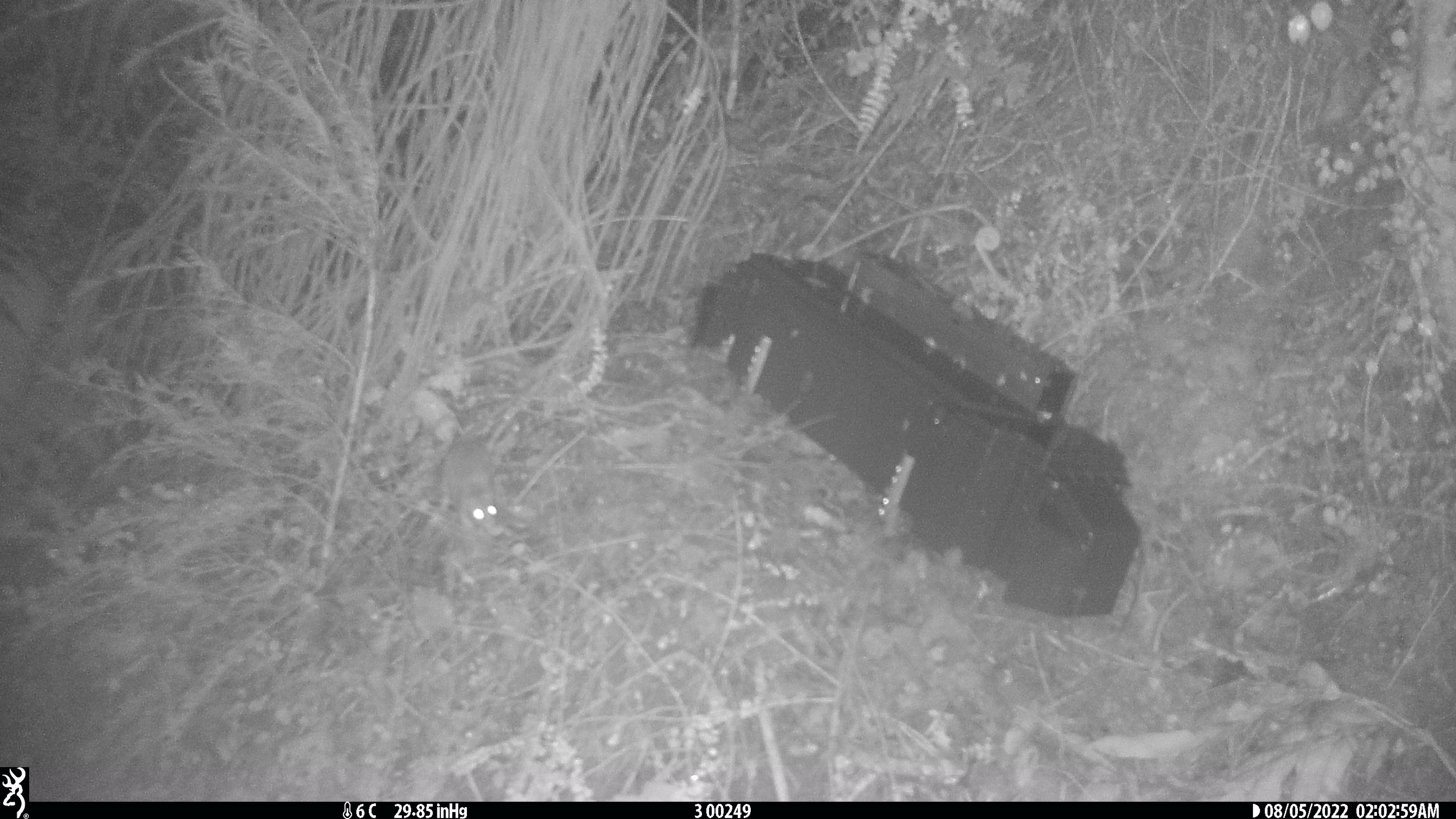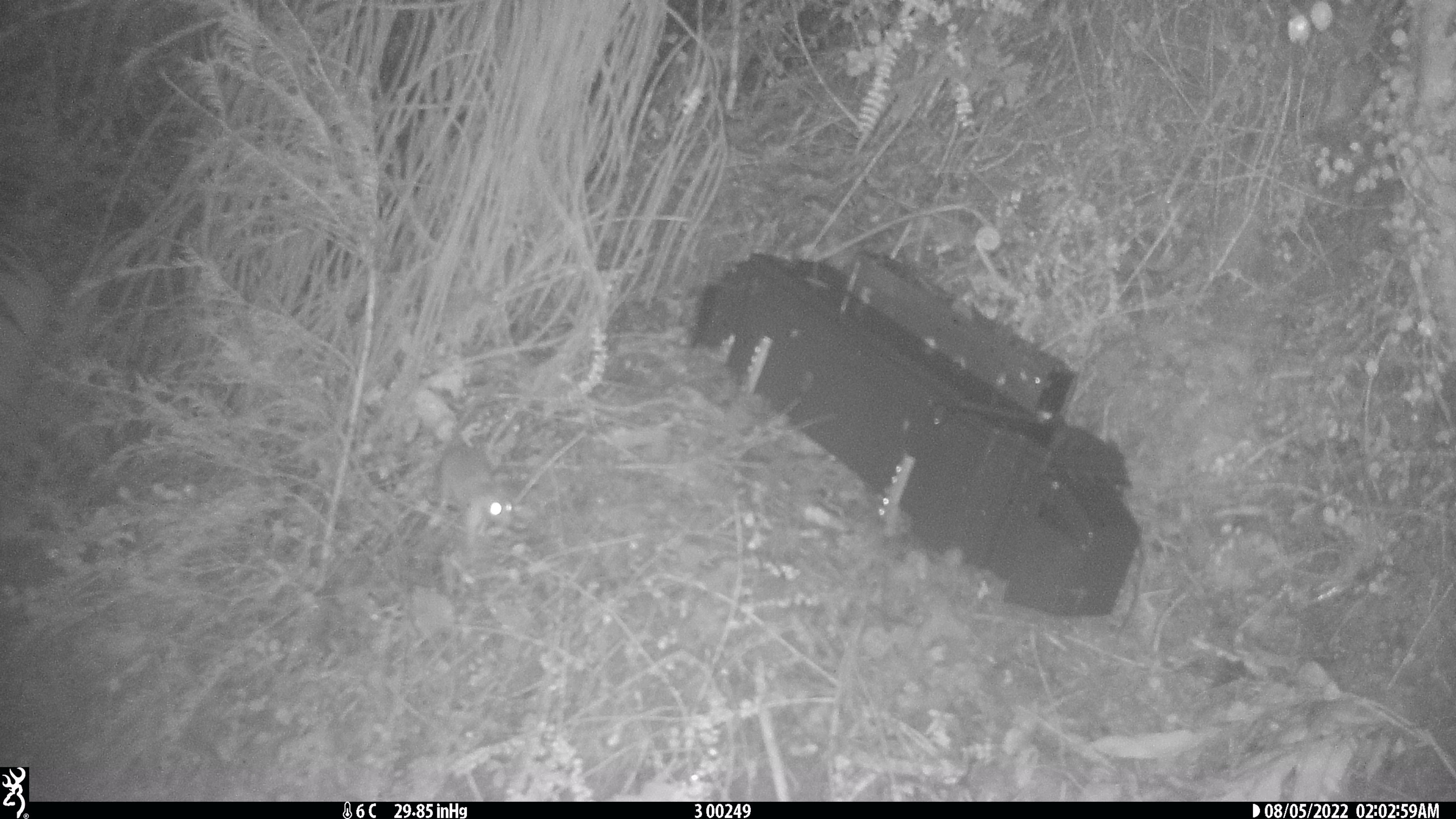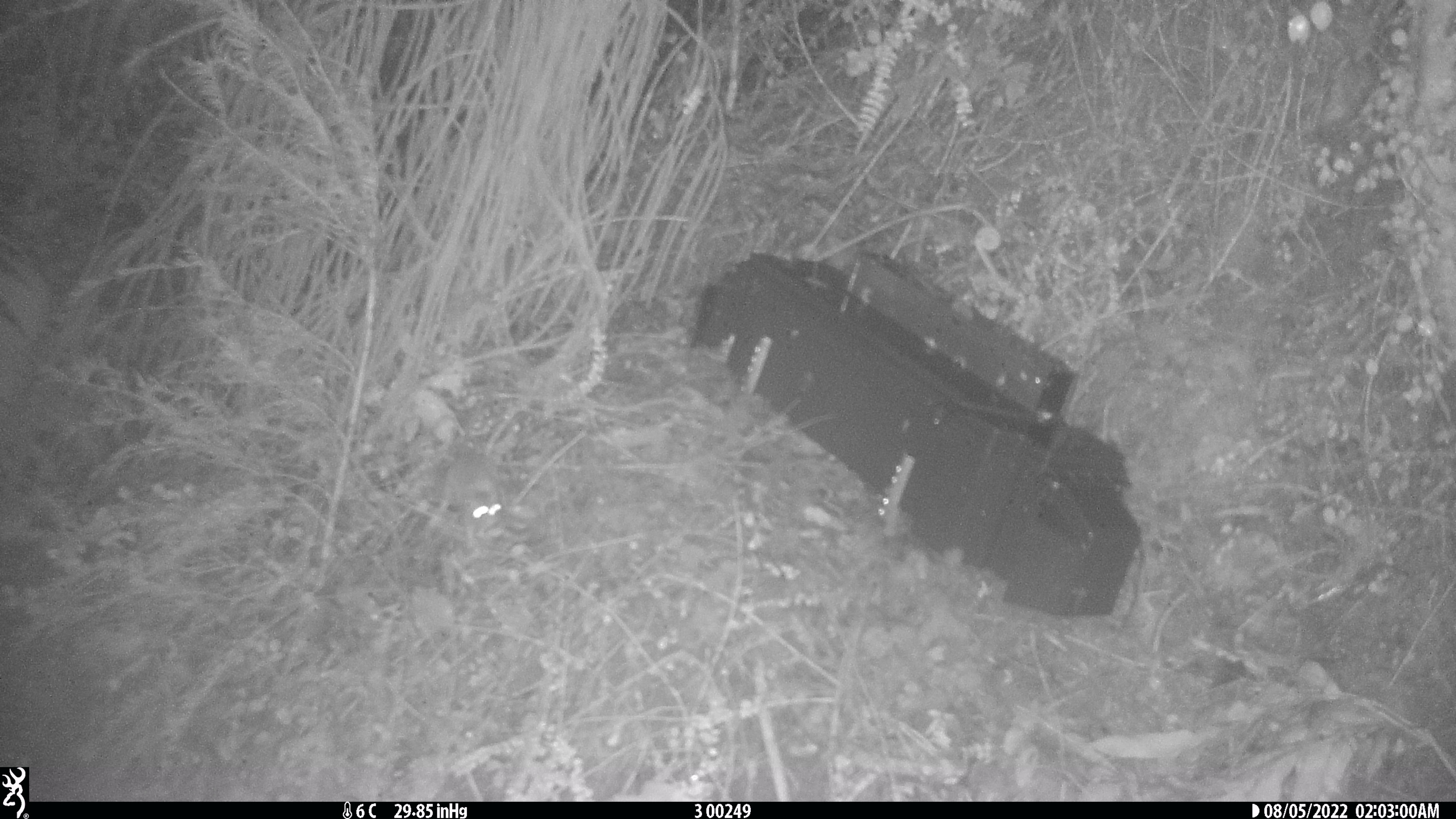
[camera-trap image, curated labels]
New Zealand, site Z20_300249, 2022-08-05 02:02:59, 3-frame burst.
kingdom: Animalia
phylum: Chordata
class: Mammalia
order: Rodentia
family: Muridae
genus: Rattus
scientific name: Rattus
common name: rat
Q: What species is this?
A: Rat (Rattus).